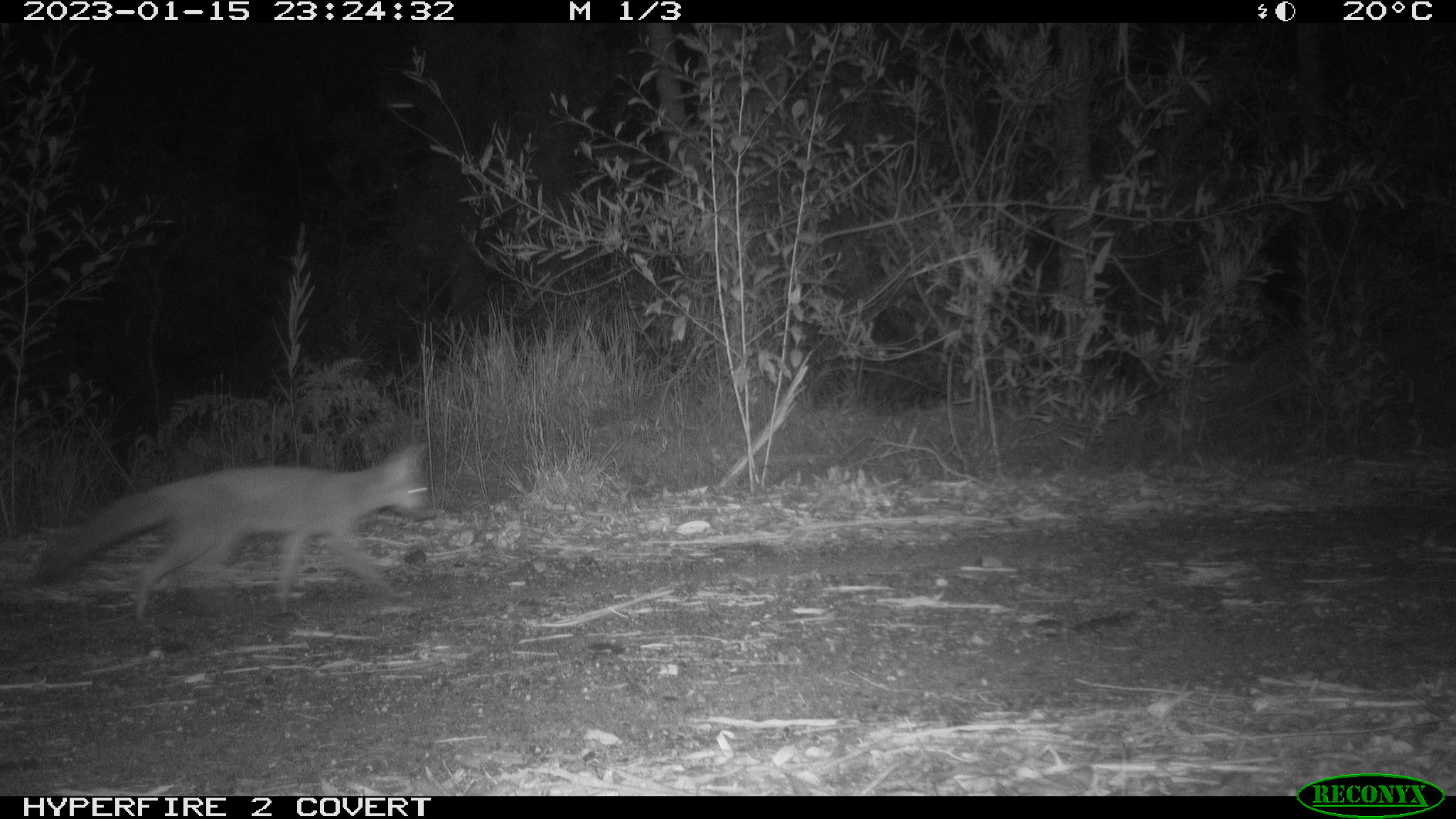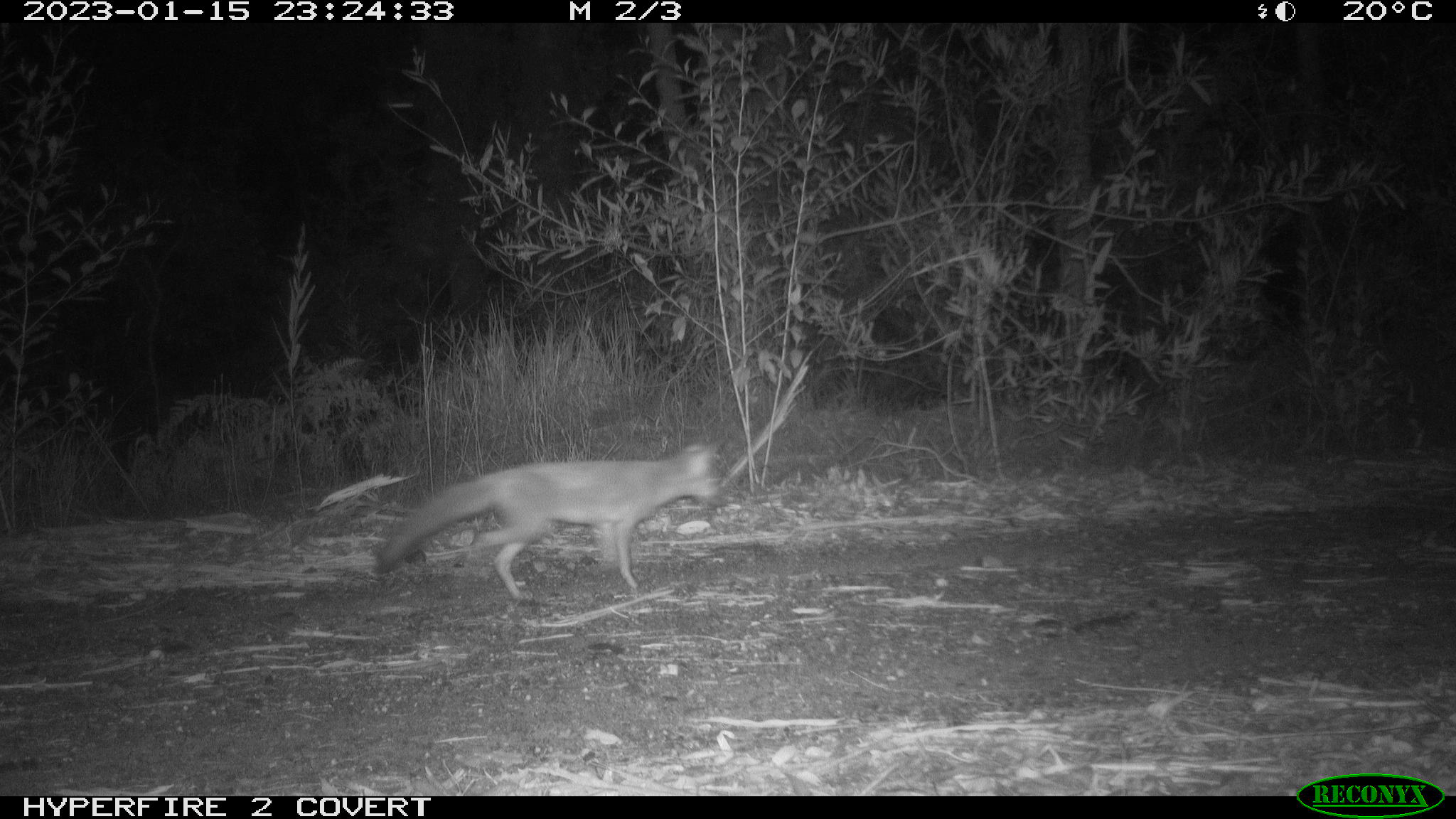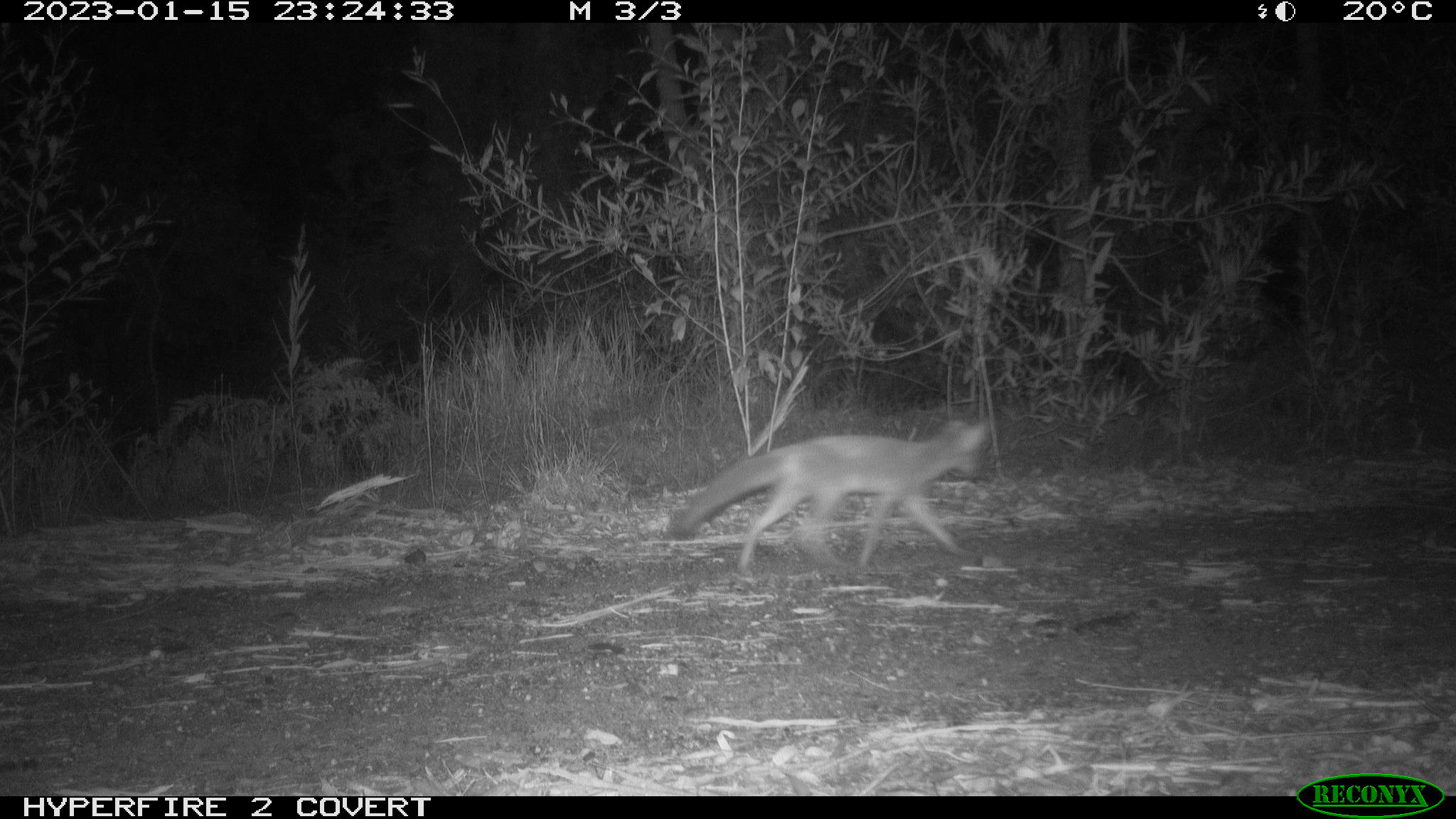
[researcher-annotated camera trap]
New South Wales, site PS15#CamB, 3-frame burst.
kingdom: Animalia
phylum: Chordata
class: Mammalia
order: Carnivora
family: Canidae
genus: Vulpes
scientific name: Vulpes vulpes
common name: red fox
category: fox